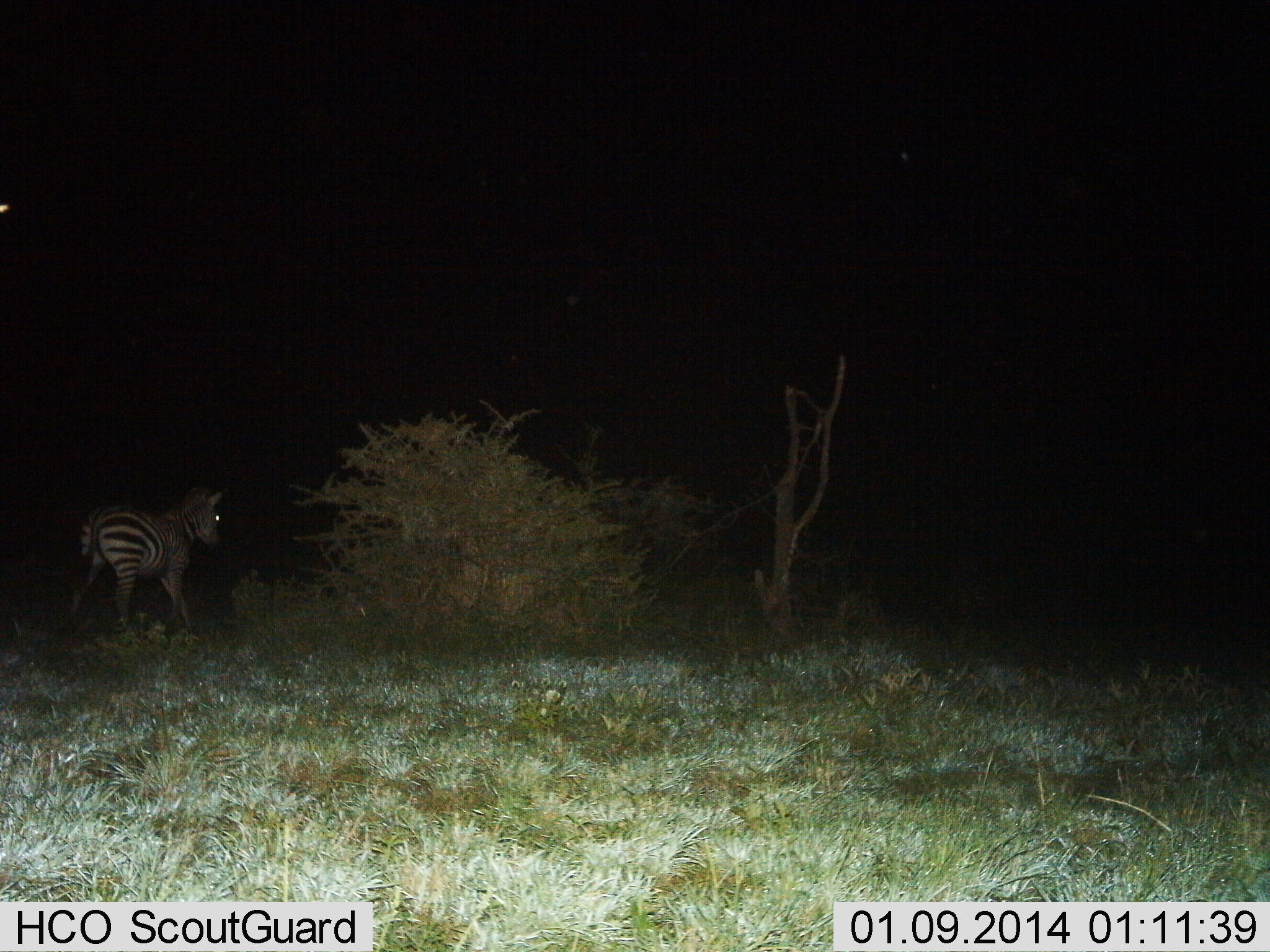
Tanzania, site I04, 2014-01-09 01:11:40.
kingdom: Animalia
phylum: Chordata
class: Mammalia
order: Perissodactyla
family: Equidae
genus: Equus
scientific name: Equus quagga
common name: plains zebra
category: zebra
Zebra (plains zebra) (Equus quagga), count 1. Behavior (volunteer vote fractions): standing 50%, resting 0%, moving 60%, interacting 0%. Young present (vote fraction): 0%. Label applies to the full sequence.